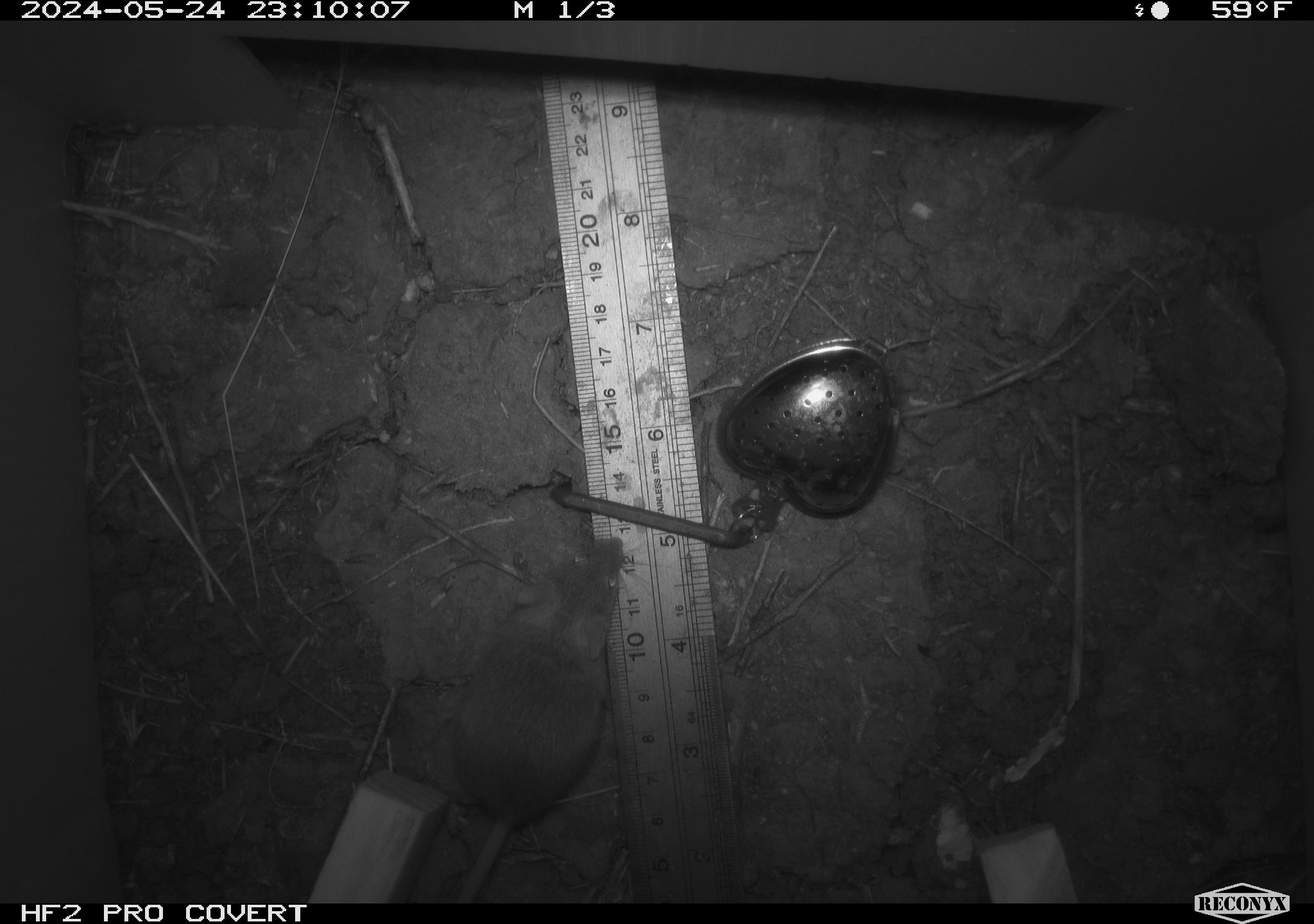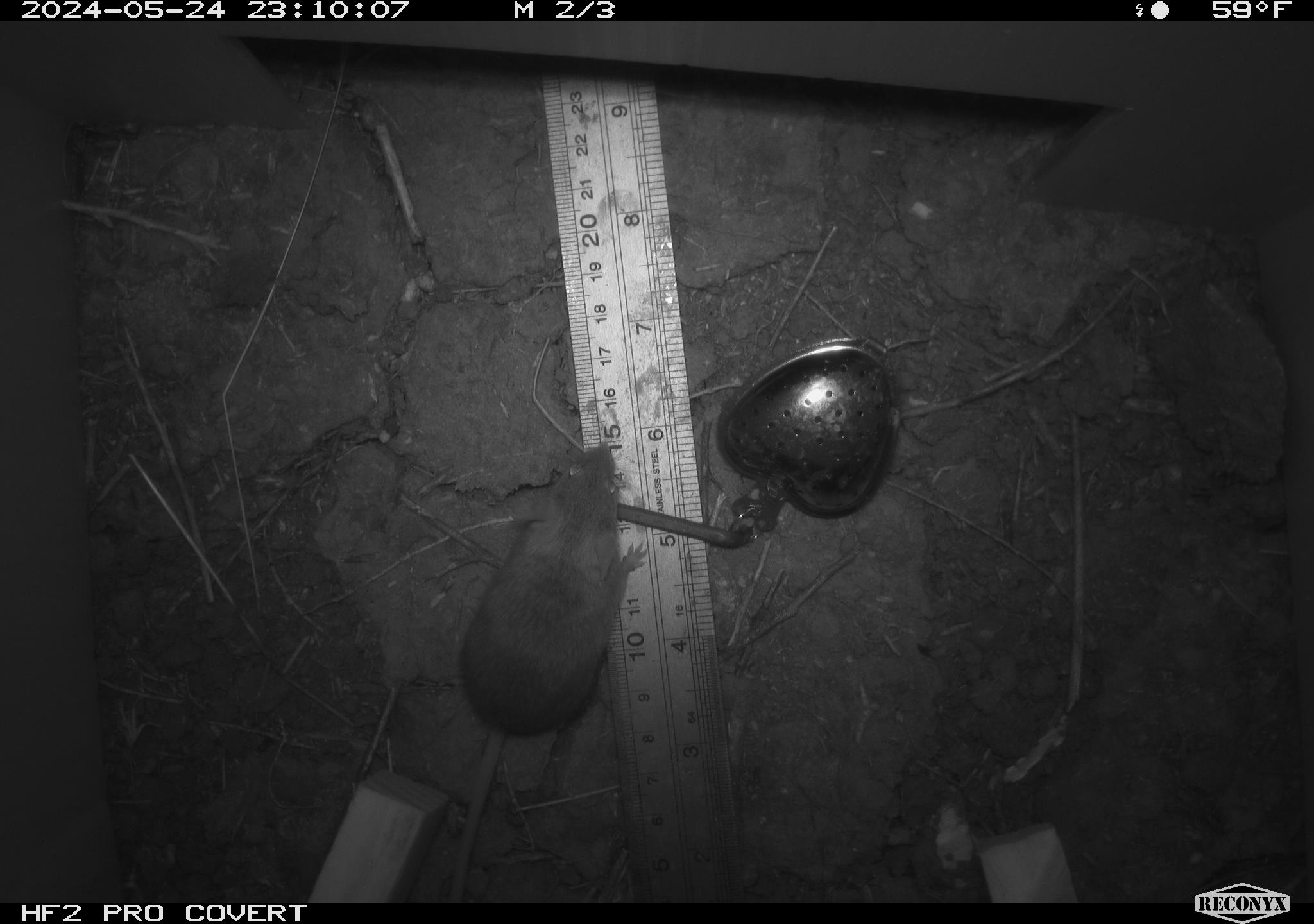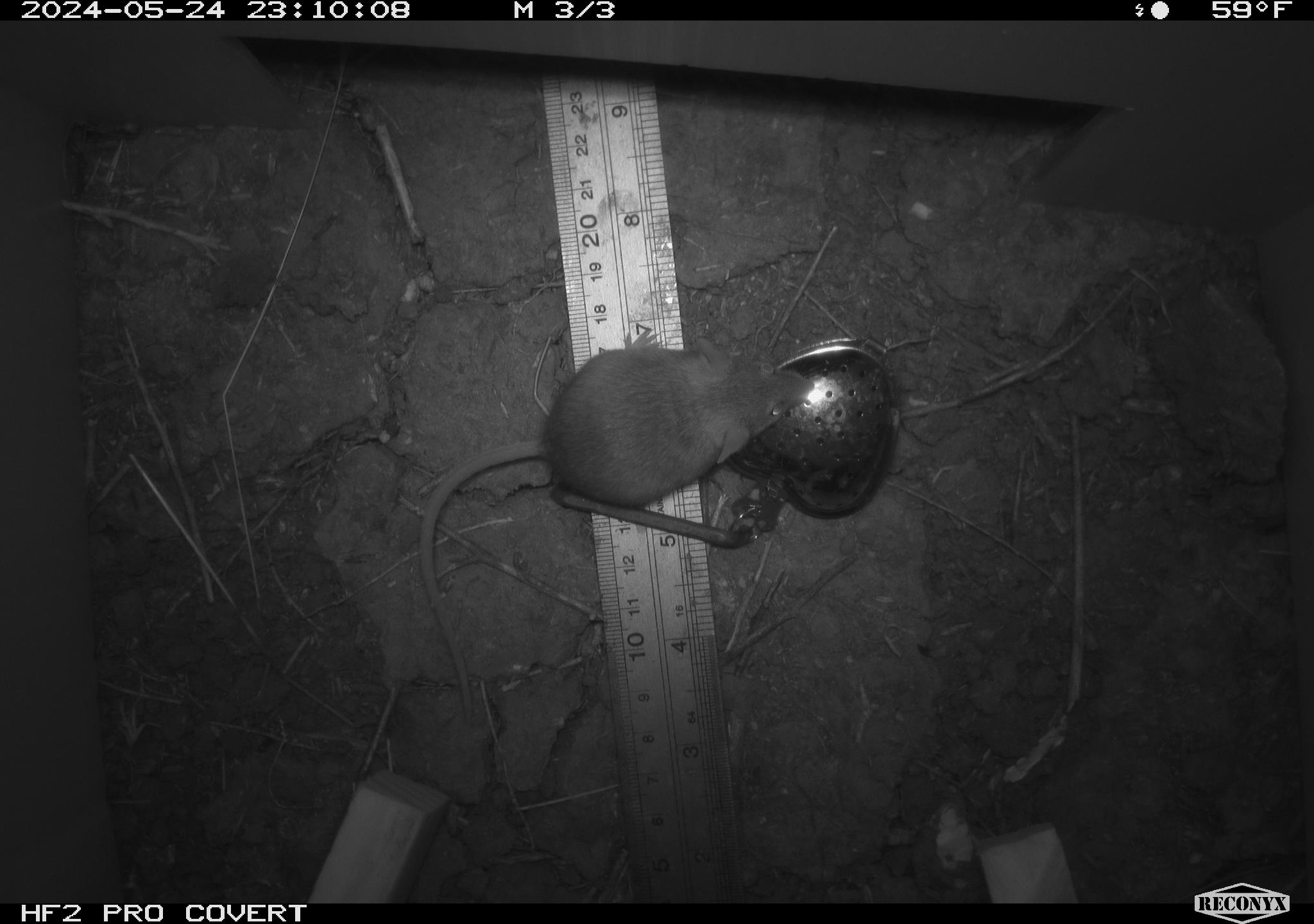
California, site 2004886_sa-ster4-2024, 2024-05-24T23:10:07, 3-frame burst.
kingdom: Animalia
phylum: Chordata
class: Mammalia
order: Rodentia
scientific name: Rodentia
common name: mouse species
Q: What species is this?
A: Mouse species (Rodentia).